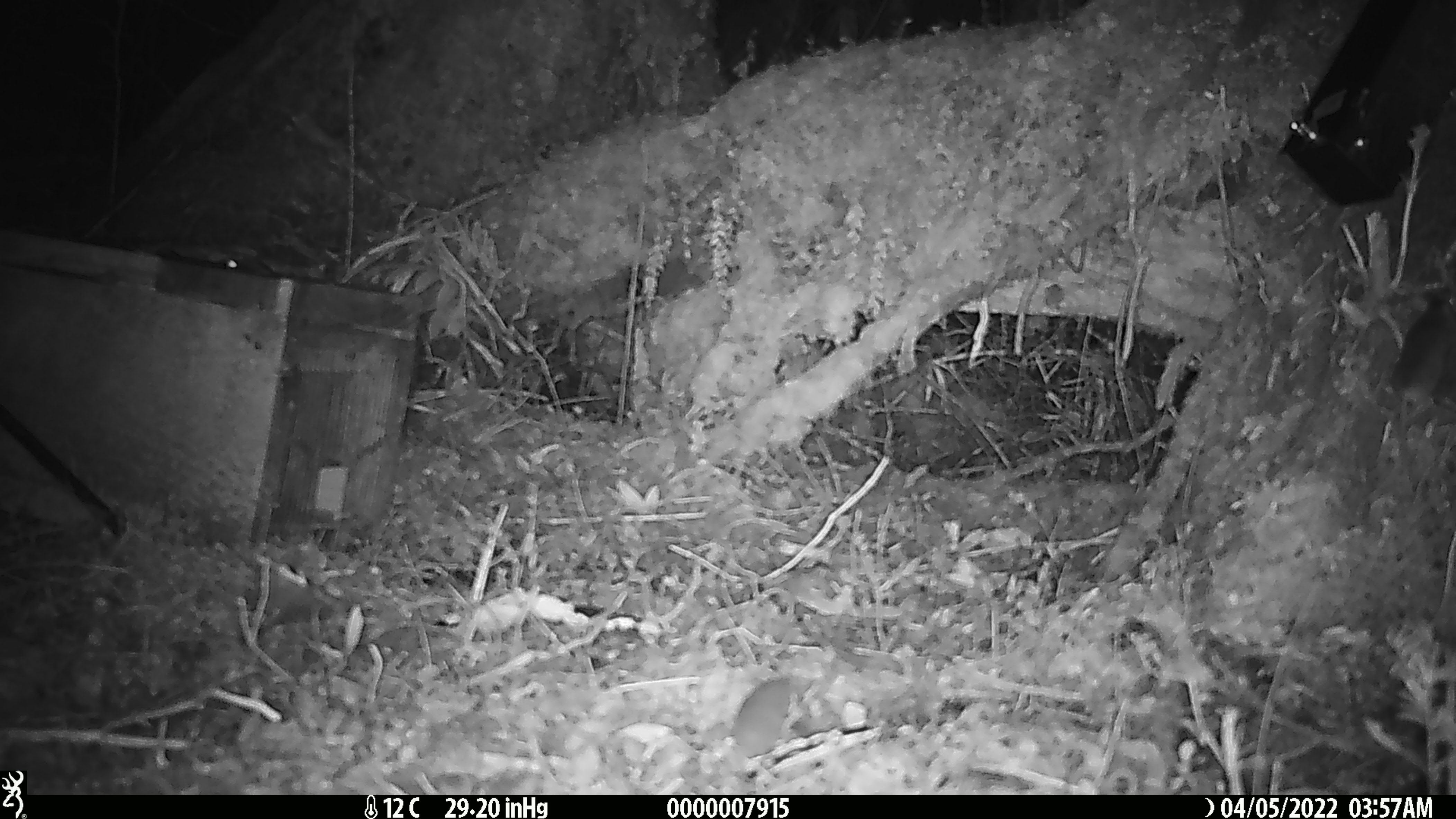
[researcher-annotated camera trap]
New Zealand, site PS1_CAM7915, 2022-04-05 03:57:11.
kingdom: Animalia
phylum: Chordata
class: Mammalia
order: Rodentia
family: Muridae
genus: Mus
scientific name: Mus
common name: mouse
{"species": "mouse (Mus)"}